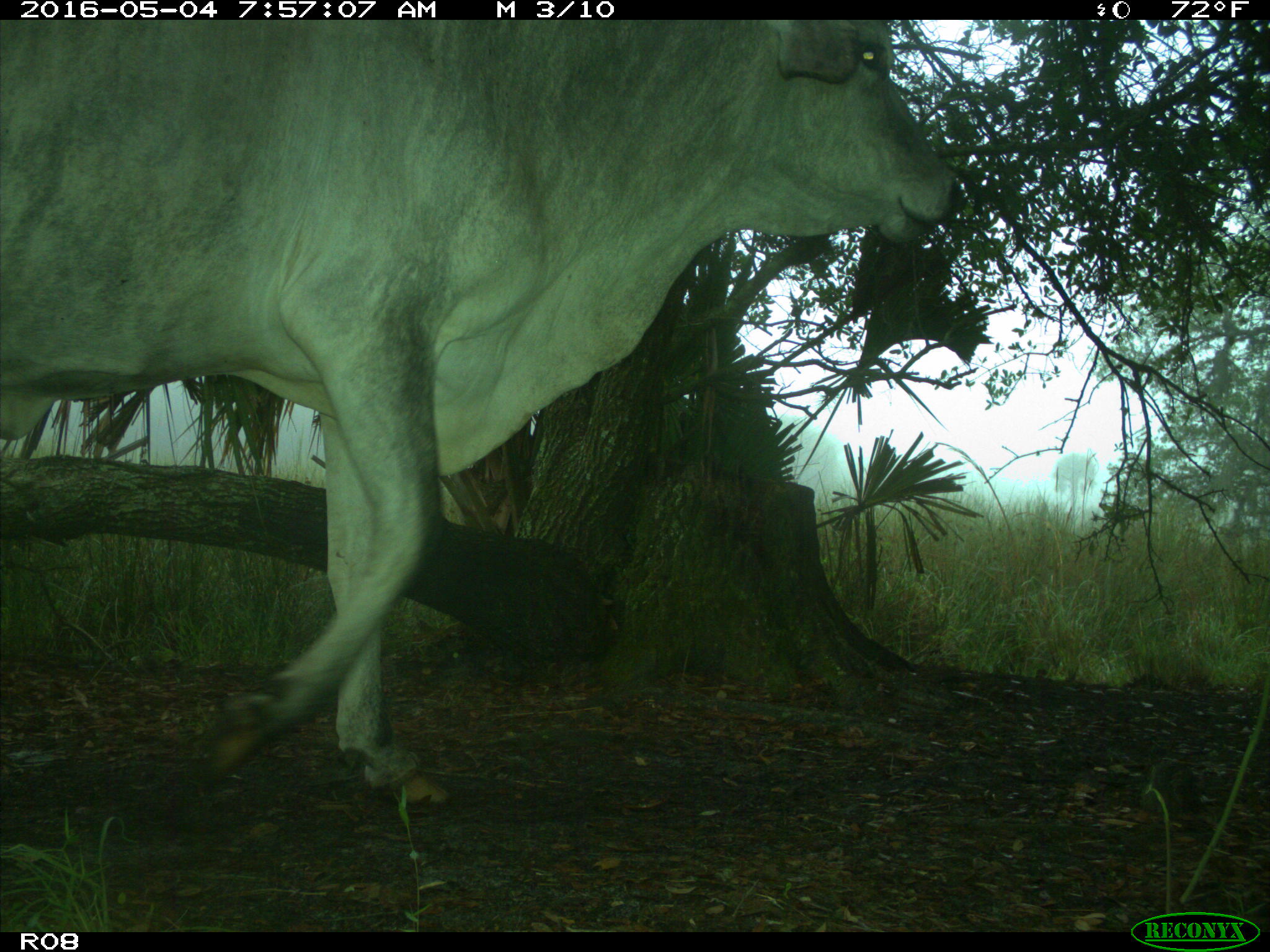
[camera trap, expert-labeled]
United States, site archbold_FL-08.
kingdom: Animalia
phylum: Chordata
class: Mammalia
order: Artiodactyla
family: Bovidae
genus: Bos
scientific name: Bos taurus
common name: domestic cow